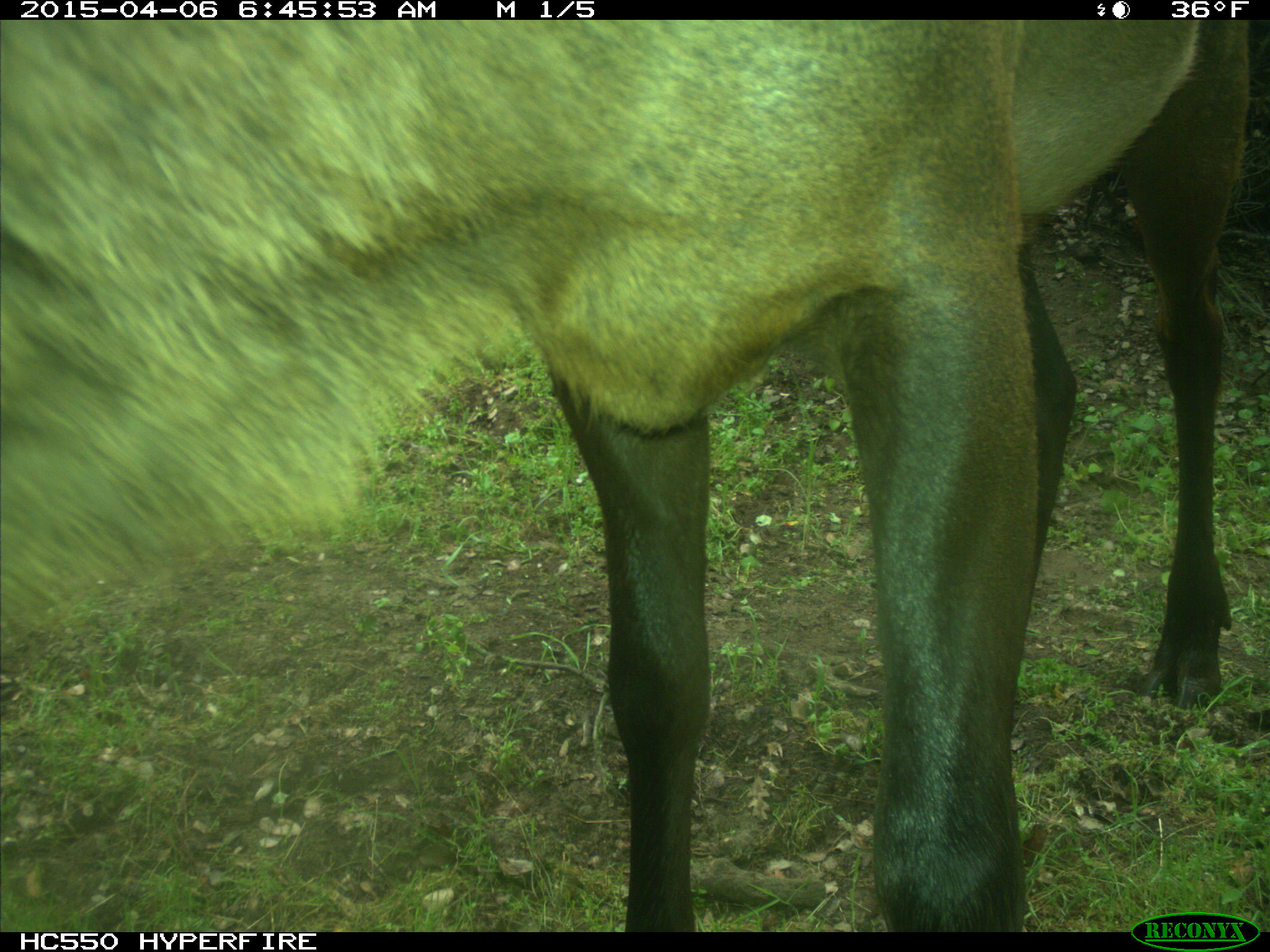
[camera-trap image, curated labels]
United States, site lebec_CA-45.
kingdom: Animalia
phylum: Chordata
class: Mammalia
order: Artiodactyla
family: Cervidae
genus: Cervus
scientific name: Cervus canadensis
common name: elk